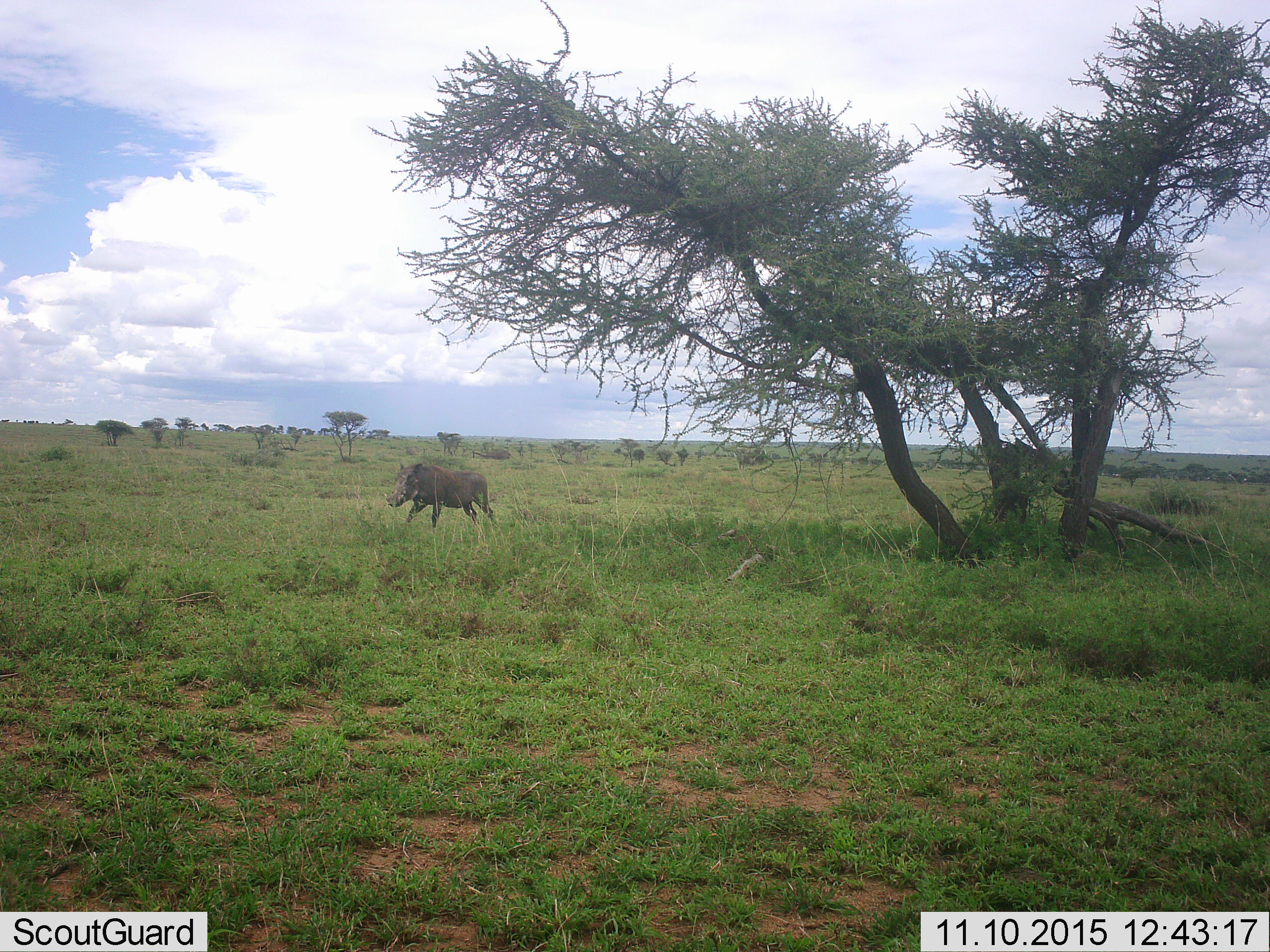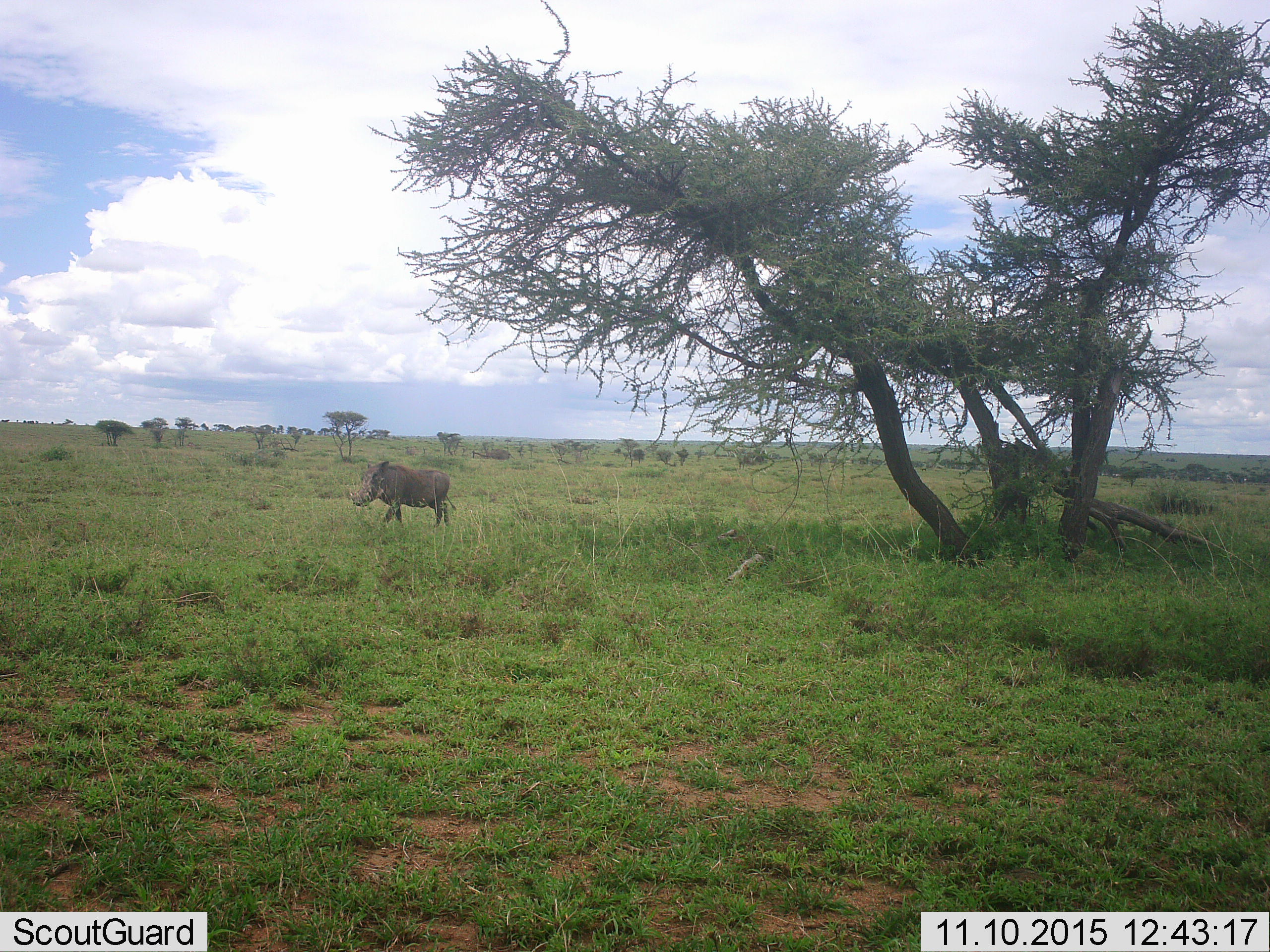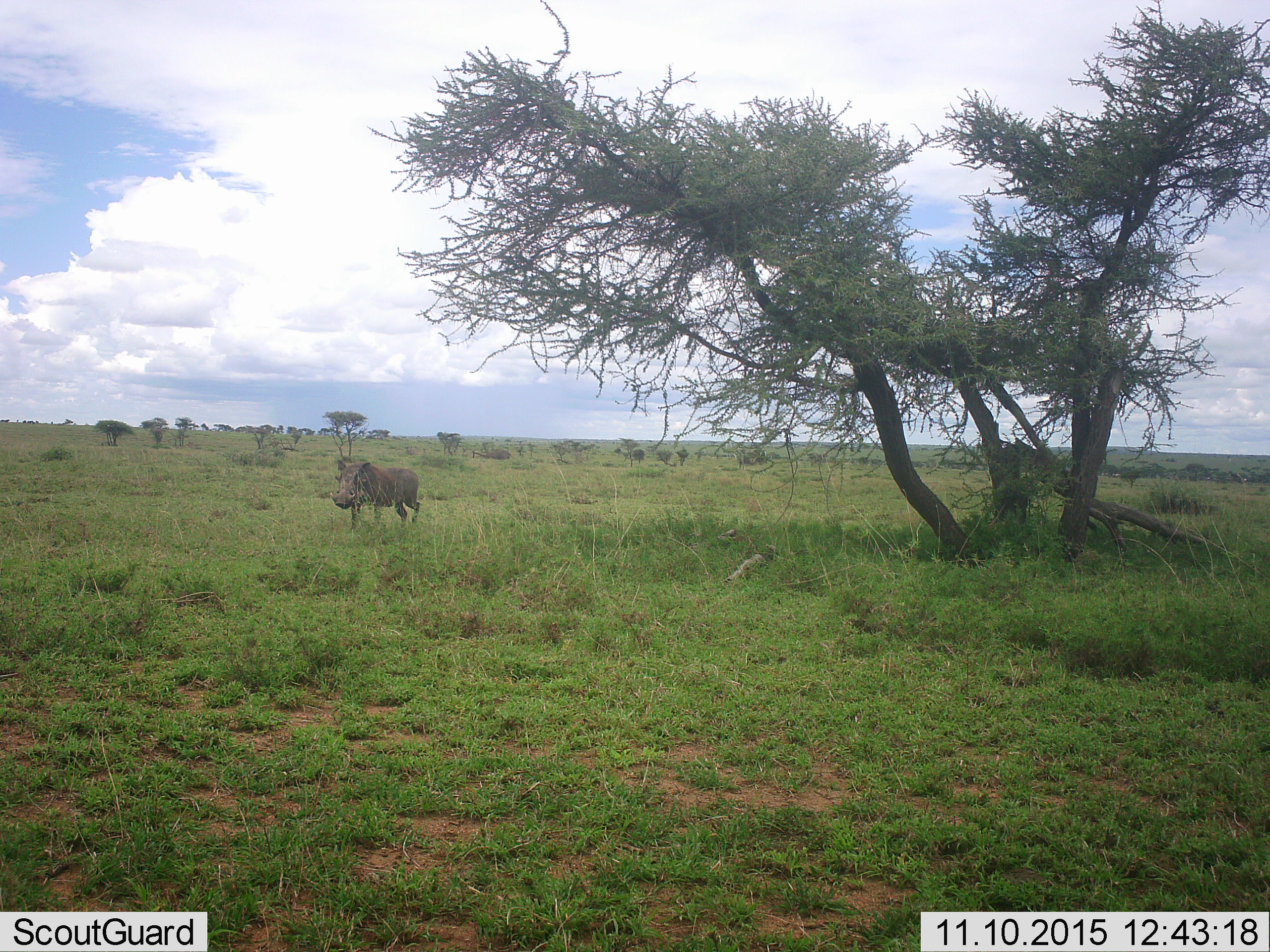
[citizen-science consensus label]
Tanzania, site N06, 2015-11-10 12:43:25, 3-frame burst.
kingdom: Animalia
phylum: Chordata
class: Mammalia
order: Artiodactyla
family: Suidae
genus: Phacochoerus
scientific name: Phacochoerus africanus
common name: warthog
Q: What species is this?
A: Warthog (Phacochoerus africanus).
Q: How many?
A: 1.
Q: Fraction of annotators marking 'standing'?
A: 0%.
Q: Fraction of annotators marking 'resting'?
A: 0%.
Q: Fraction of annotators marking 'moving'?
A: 100%.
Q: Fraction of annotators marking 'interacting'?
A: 0%.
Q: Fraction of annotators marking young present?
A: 0%.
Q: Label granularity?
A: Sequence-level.